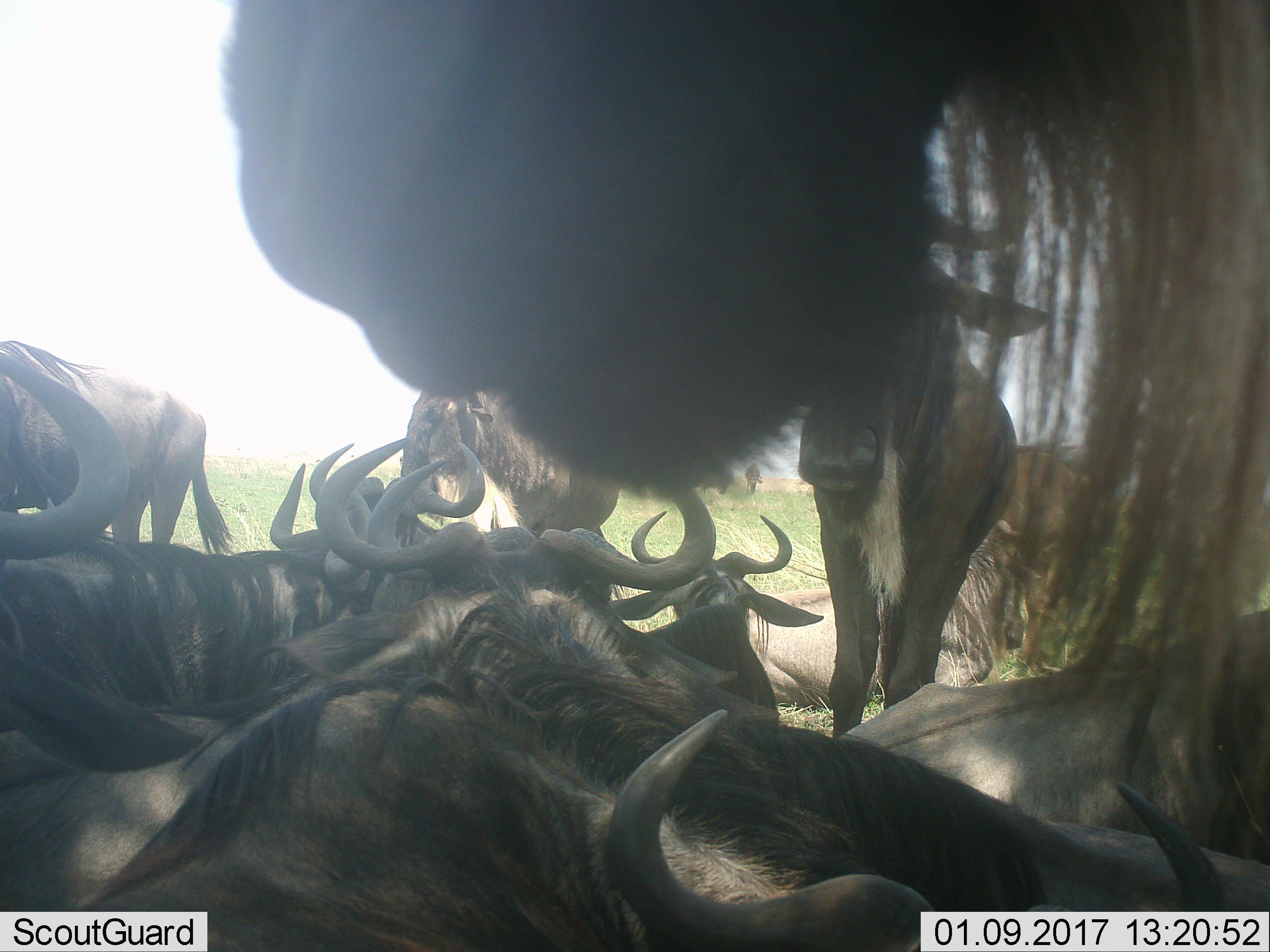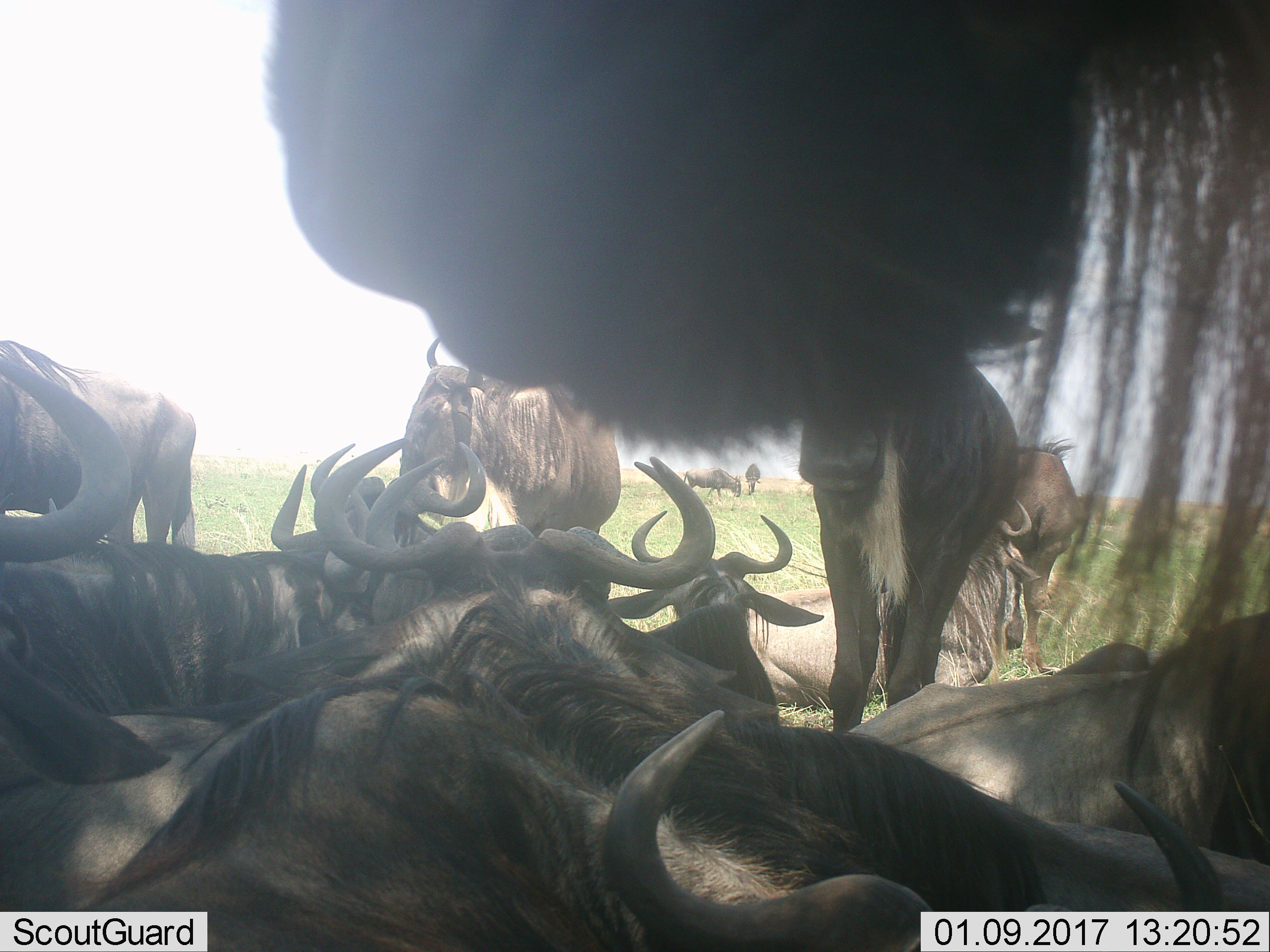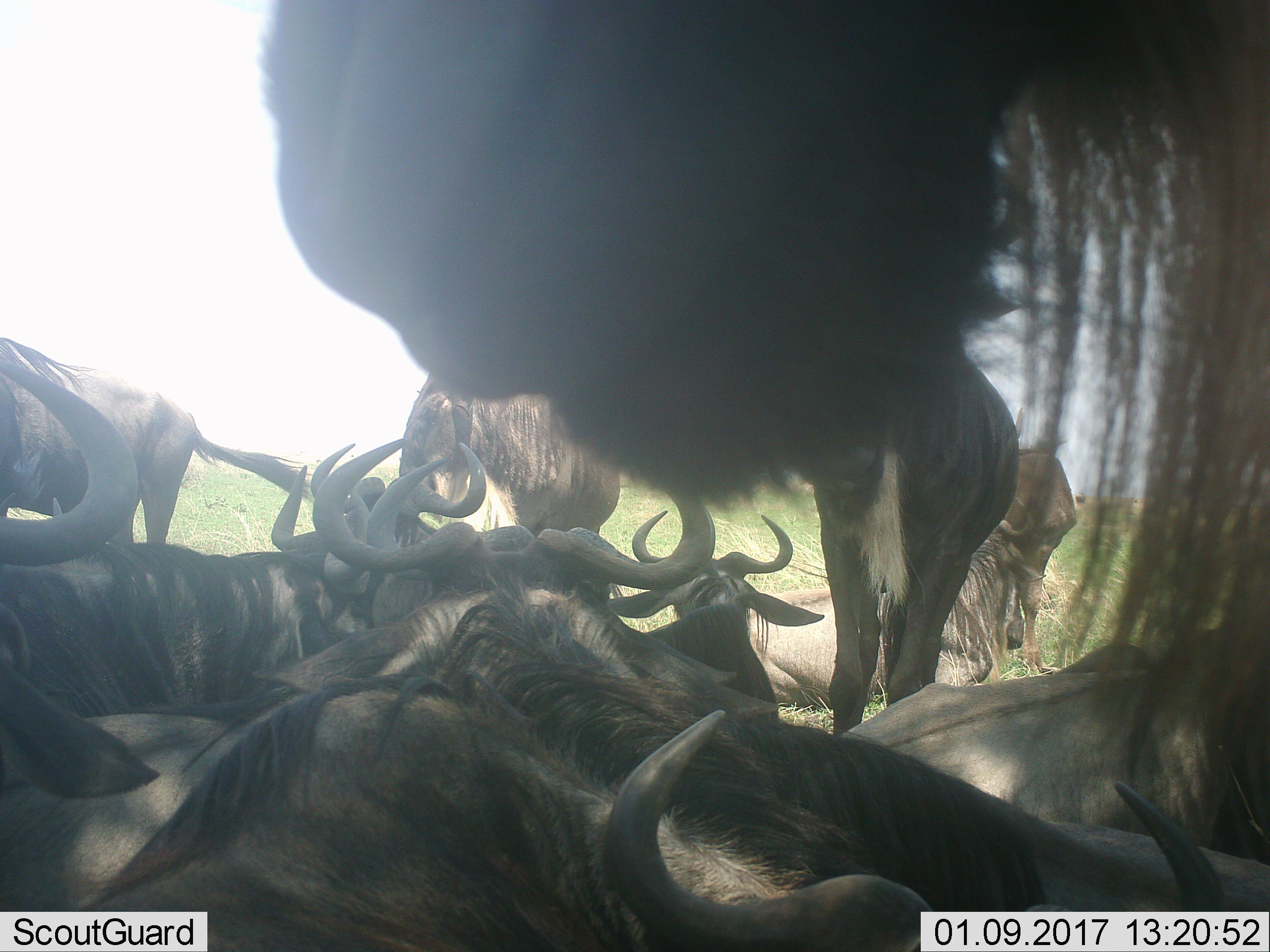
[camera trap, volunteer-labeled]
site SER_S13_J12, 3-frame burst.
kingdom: Animalia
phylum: Chordata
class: Mammalia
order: Artiodactyla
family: Bovidae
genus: Connochaetes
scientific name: Connochaetes taurinus taurinus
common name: blue wildebeest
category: wildebeestblue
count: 11-50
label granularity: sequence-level